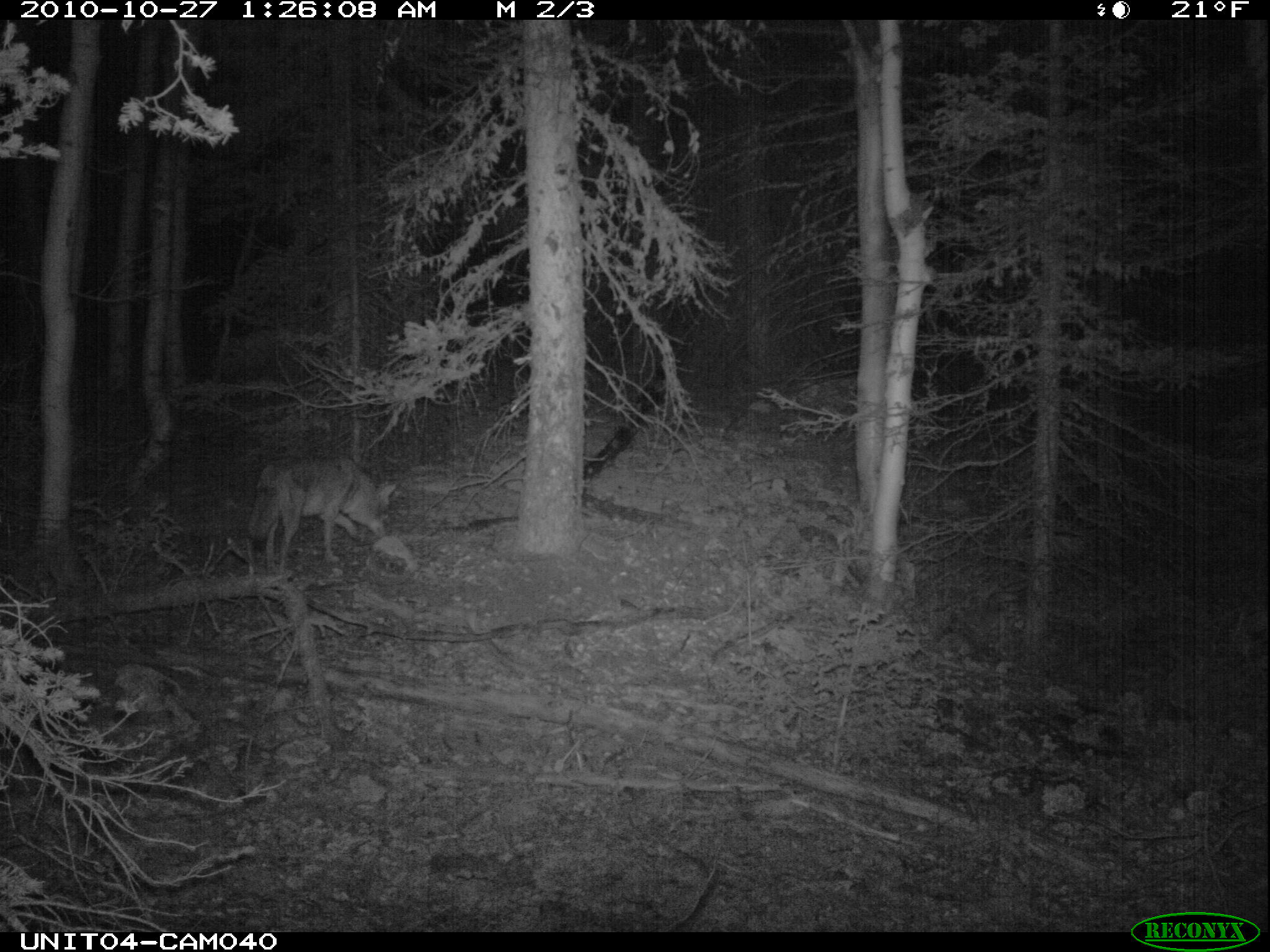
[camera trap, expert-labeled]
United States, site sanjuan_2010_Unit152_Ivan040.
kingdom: Animalia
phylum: Chordata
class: Mammalia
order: Carnivora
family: Canidae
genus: Canis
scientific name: Canis latrans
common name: coyote